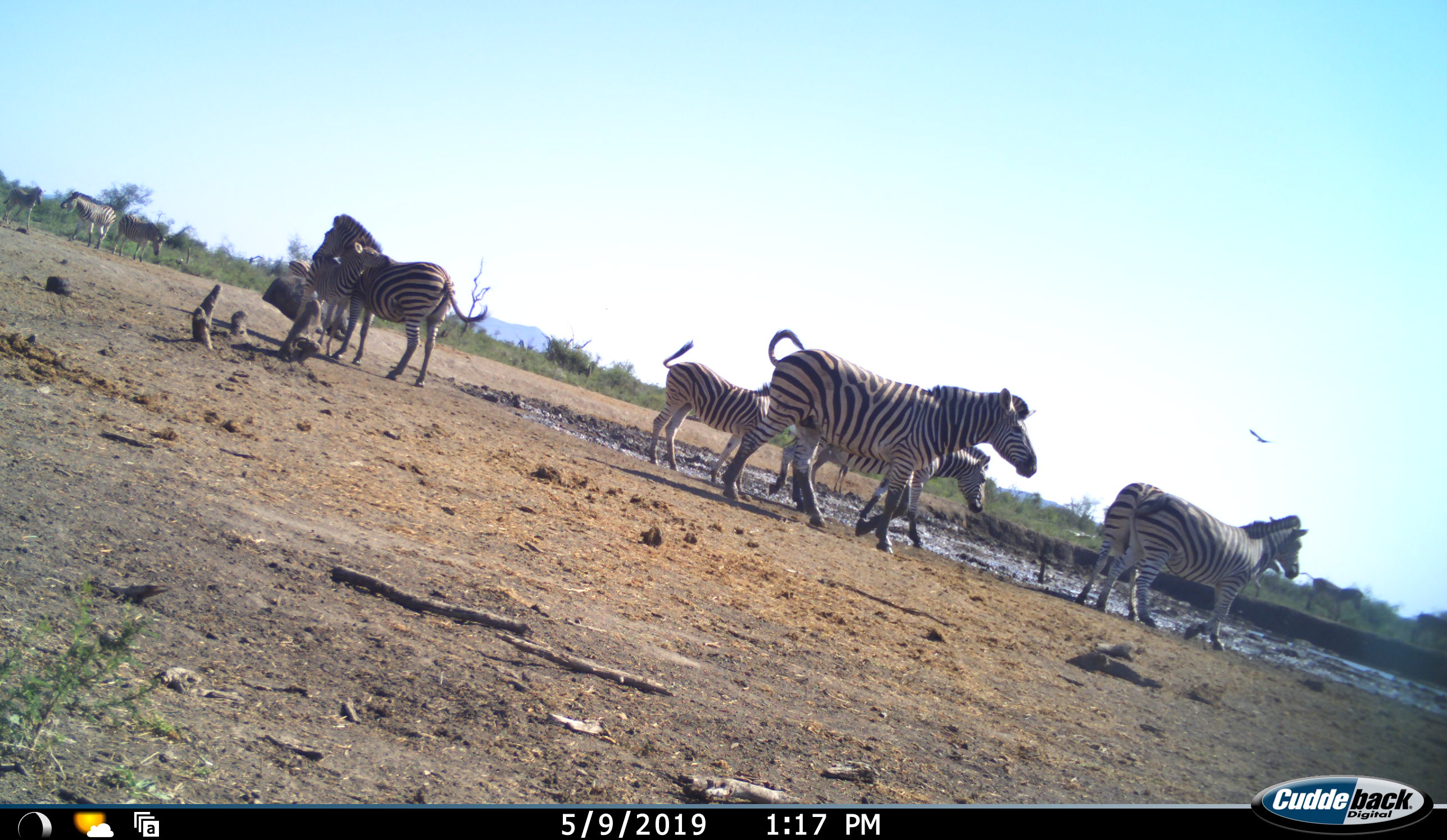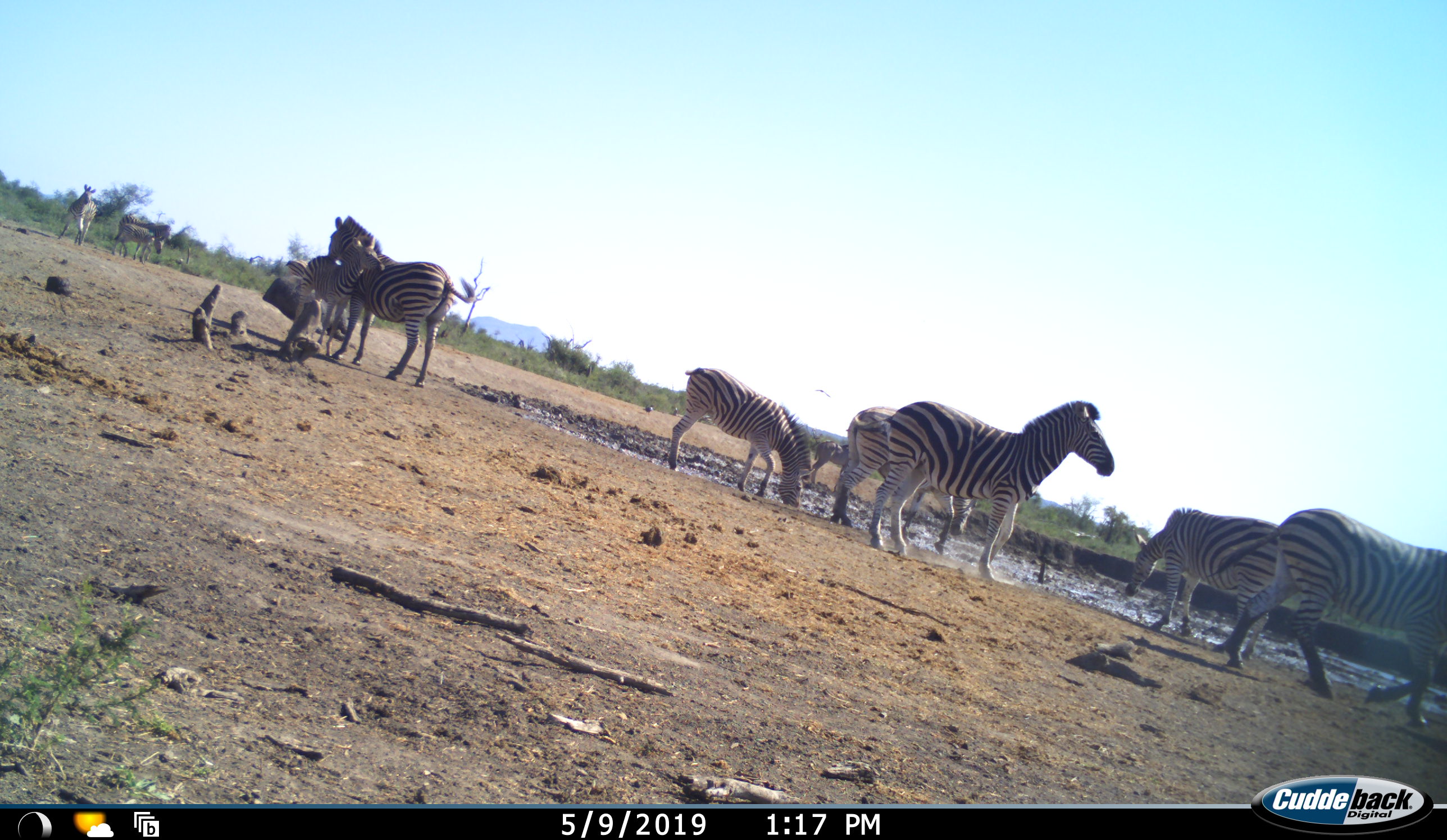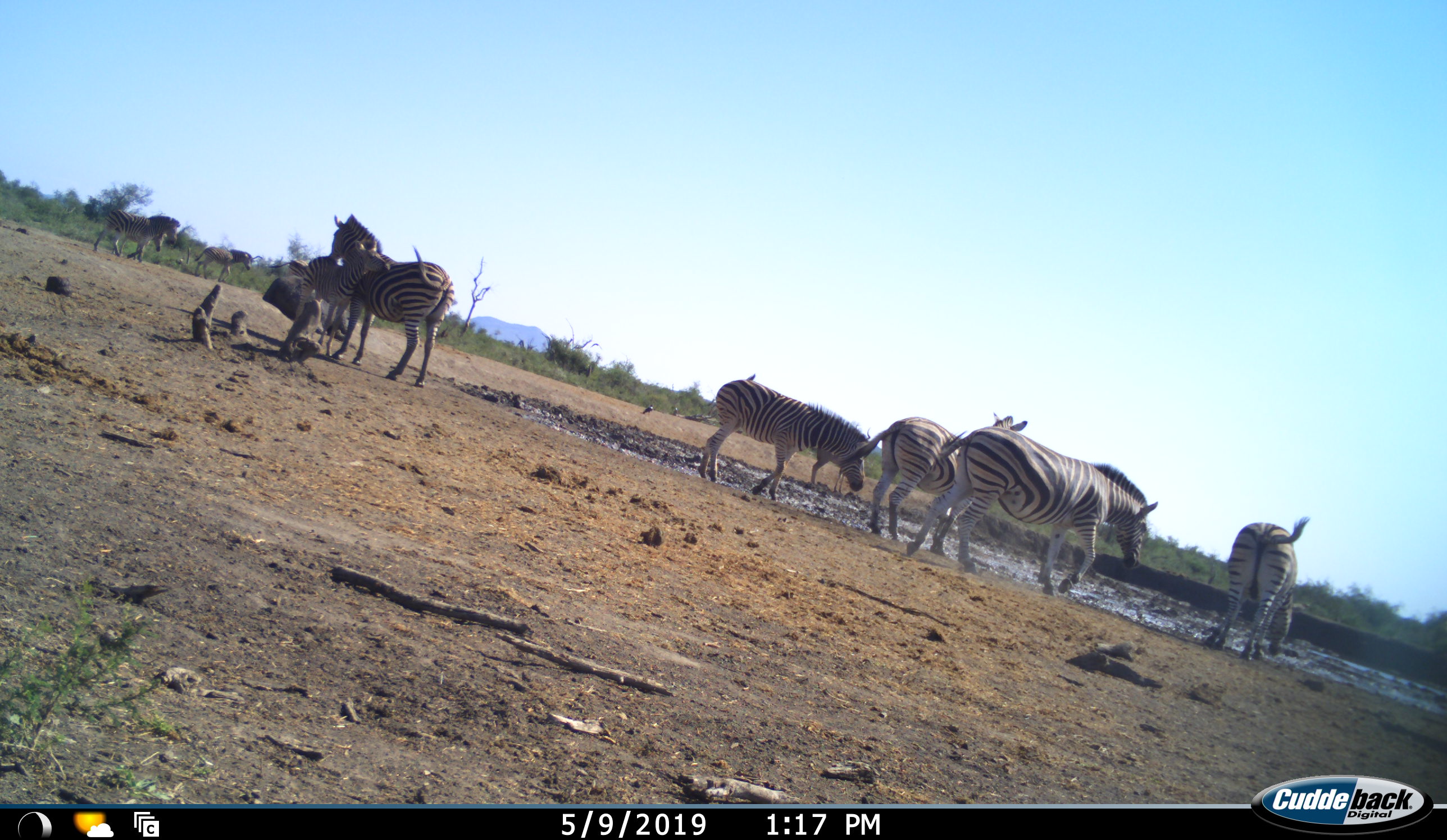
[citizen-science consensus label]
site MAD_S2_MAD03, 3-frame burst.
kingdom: Animalia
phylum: Chordata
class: Mammalia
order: Perissodactyla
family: Equidae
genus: Equus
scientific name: Equus quagga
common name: plains zebra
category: zebraplains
Zebraplains (plains zebra) (Equus quagga), count 11-50. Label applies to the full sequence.